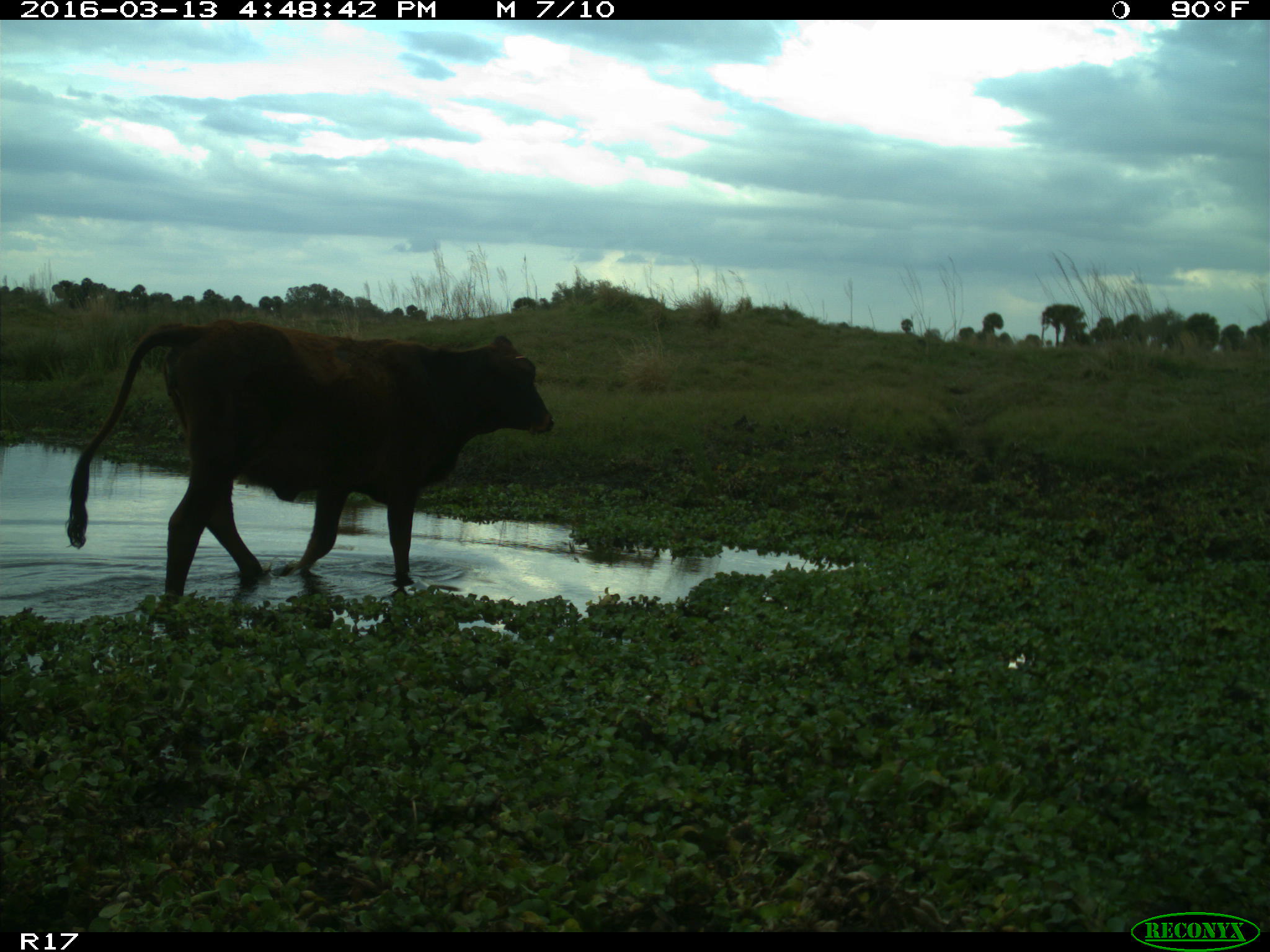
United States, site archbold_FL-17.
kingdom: Animalia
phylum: Chordata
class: Mammalia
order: Artiodactyla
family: Bovidae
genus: Bos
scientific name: Bos taurus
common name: domestic cow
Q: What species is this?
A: Bos taurus (domestic cow).